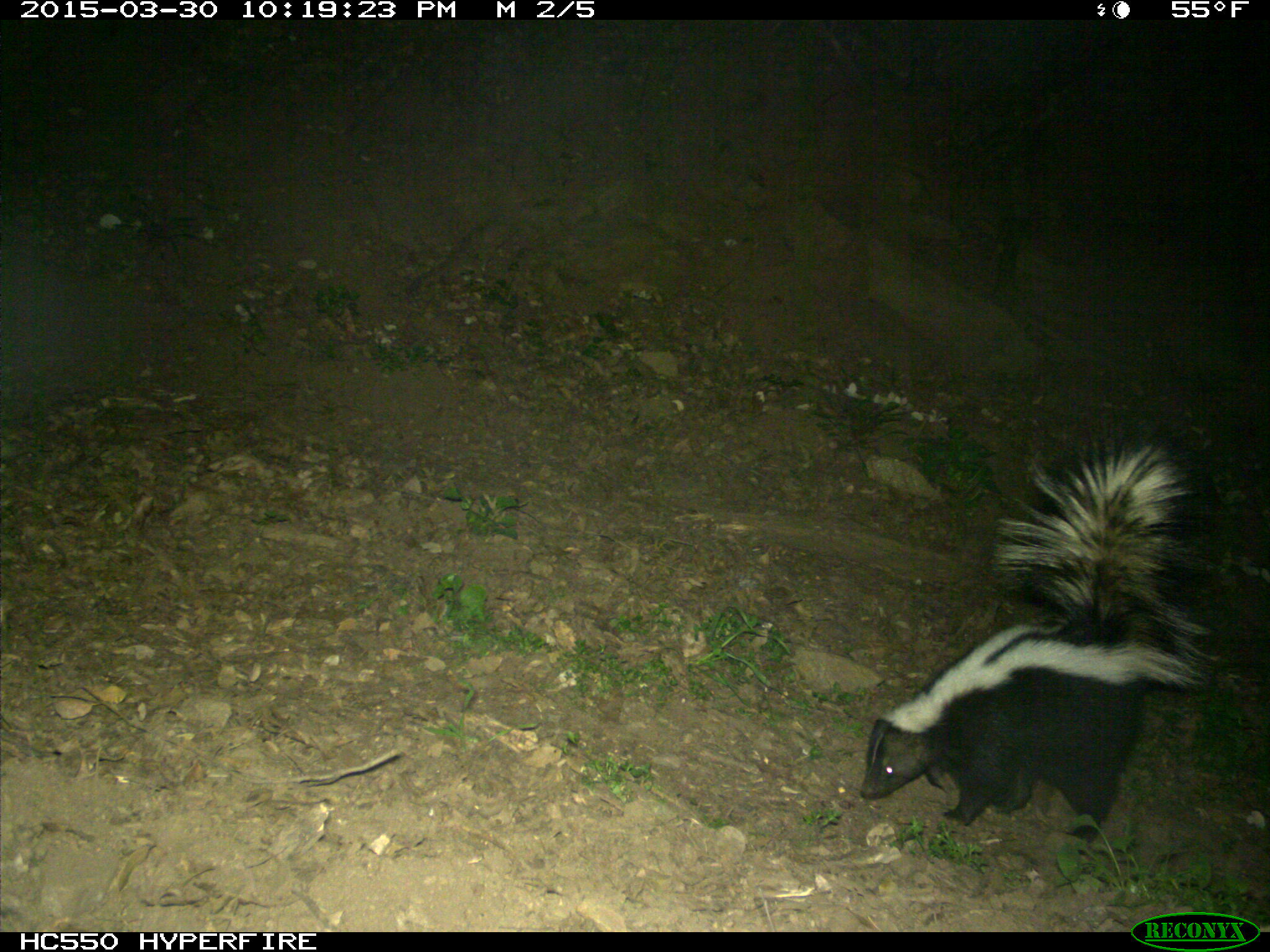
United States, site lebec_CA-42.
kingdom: Animalia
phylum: Chordata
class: Mammalia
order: Carnivora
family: Mephitidae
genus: Mephitis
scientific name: Mephitis mephitis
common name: striped skunk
Mephitis mephitis (striped skunk).